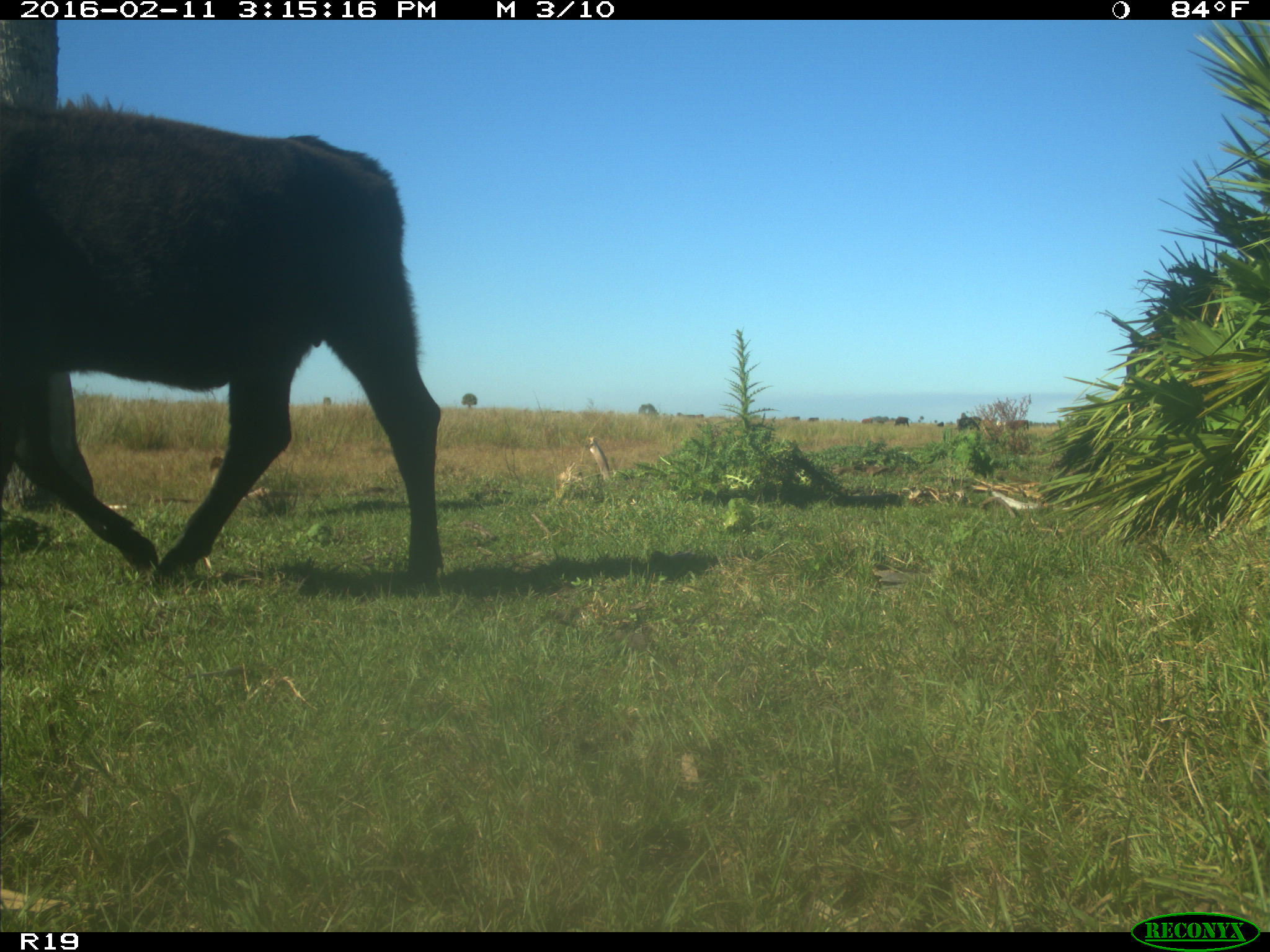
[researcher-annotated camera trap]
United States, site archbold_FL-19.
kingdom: Animalia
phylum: Chordata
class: Mammalia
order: Artiodactyla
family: Bovidae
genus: Bos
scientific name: Bos taurus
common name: domestic cow